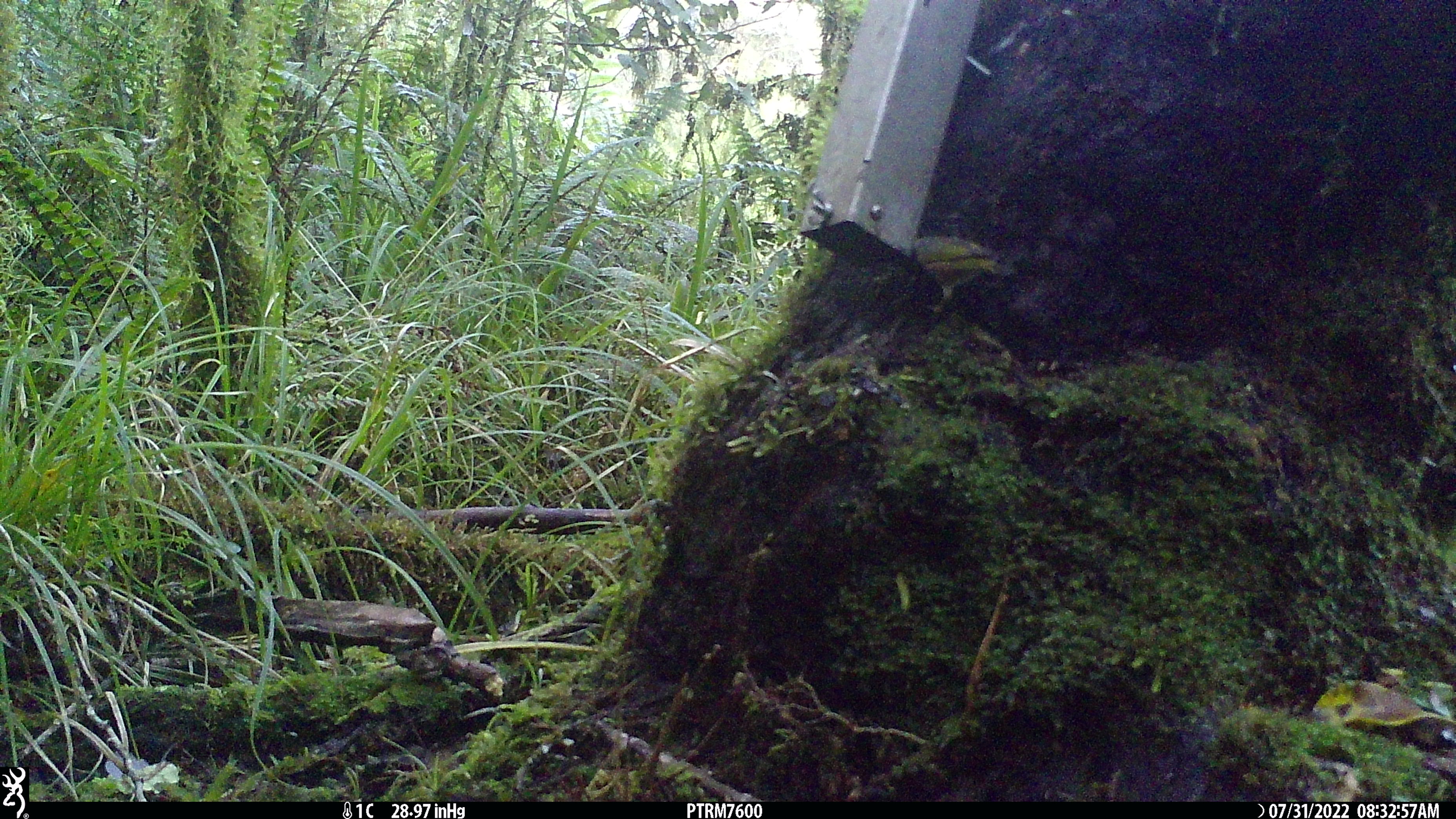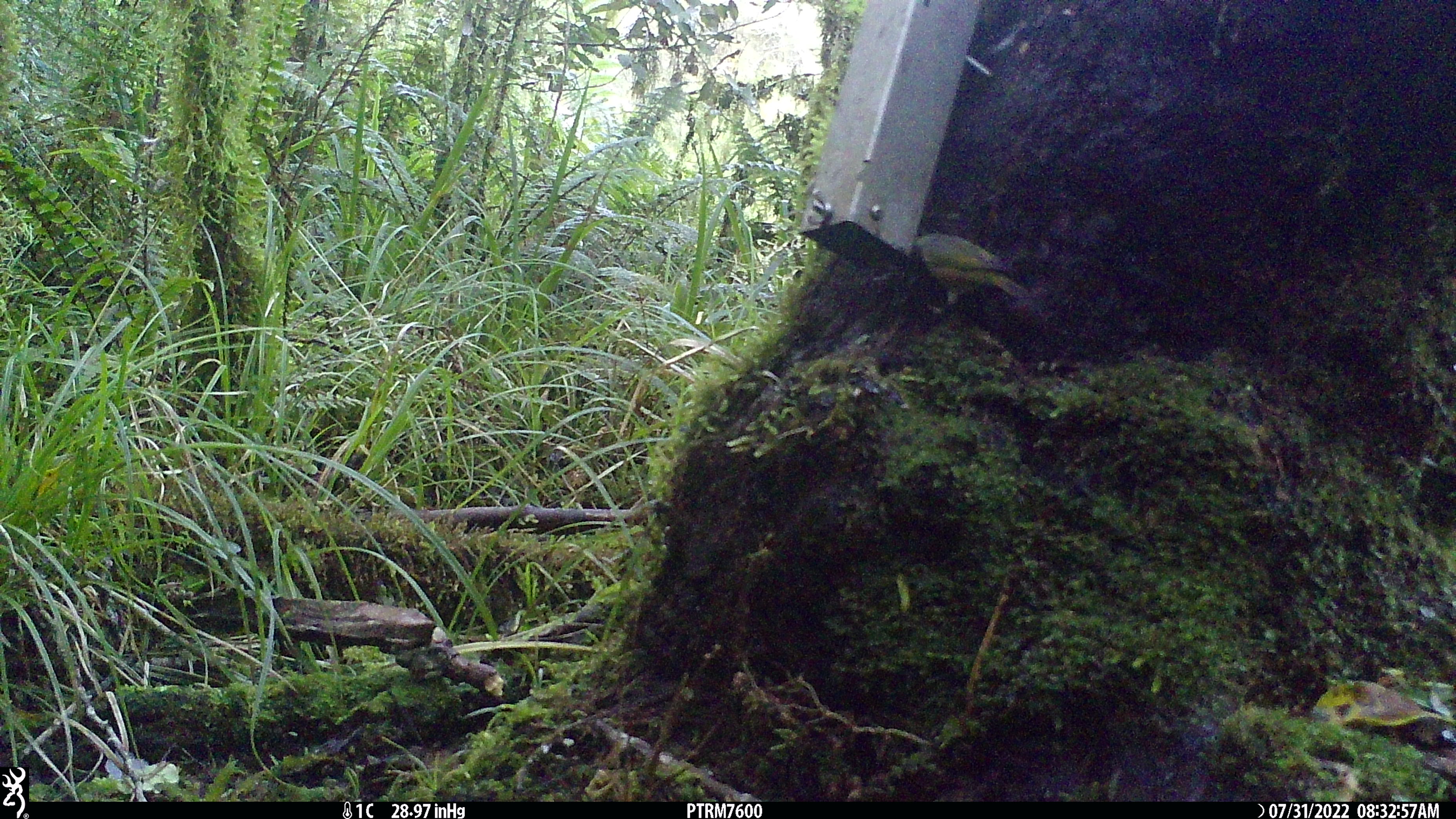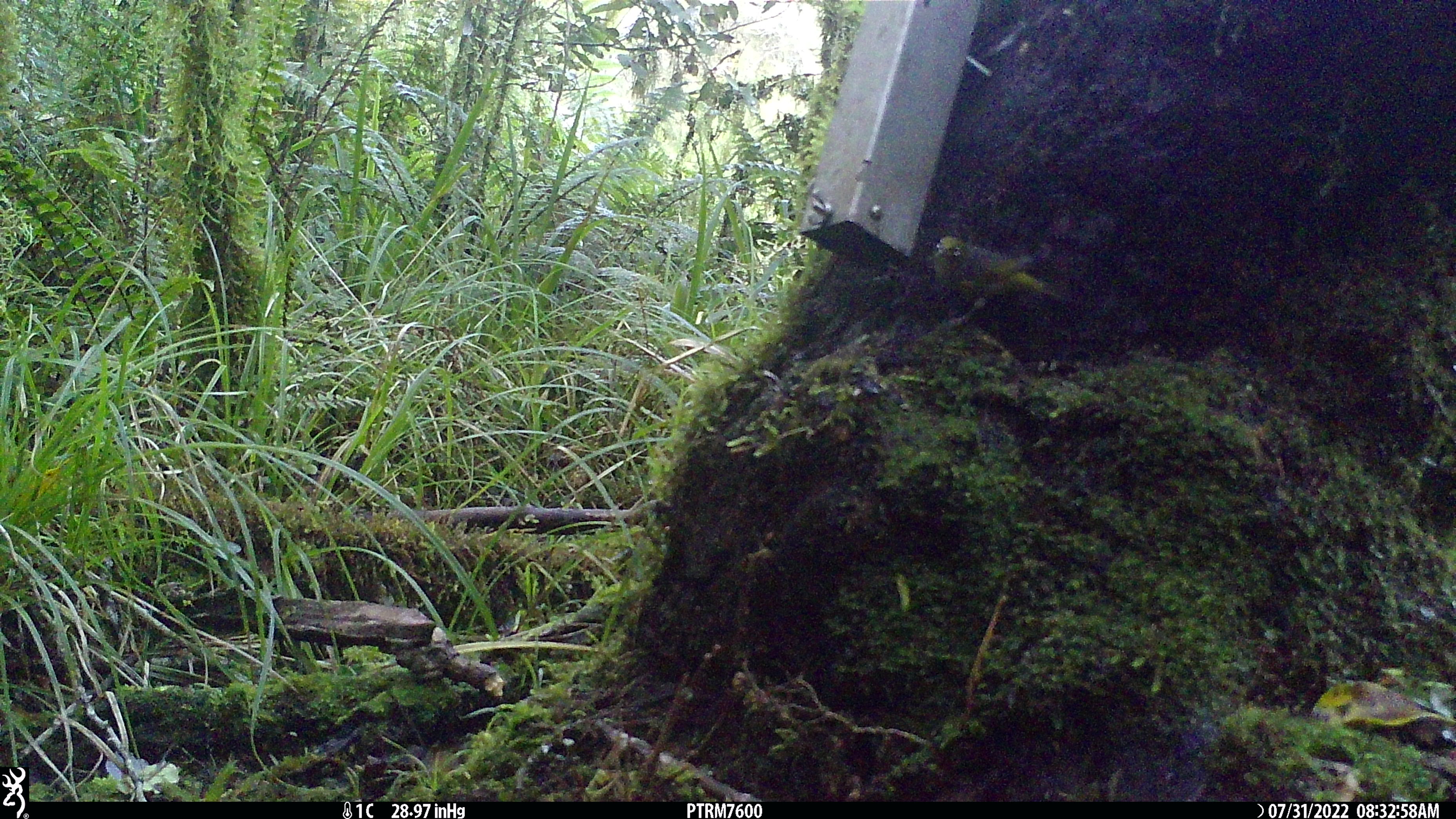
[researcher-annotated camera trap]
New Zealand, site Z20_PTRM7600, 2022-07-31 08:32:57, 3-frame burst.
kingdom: Animalia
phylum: Chordata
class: Aves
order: Passeriformes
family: Zosteropidae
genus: Zosterops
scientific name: Zosterops lateralis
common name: silvereye